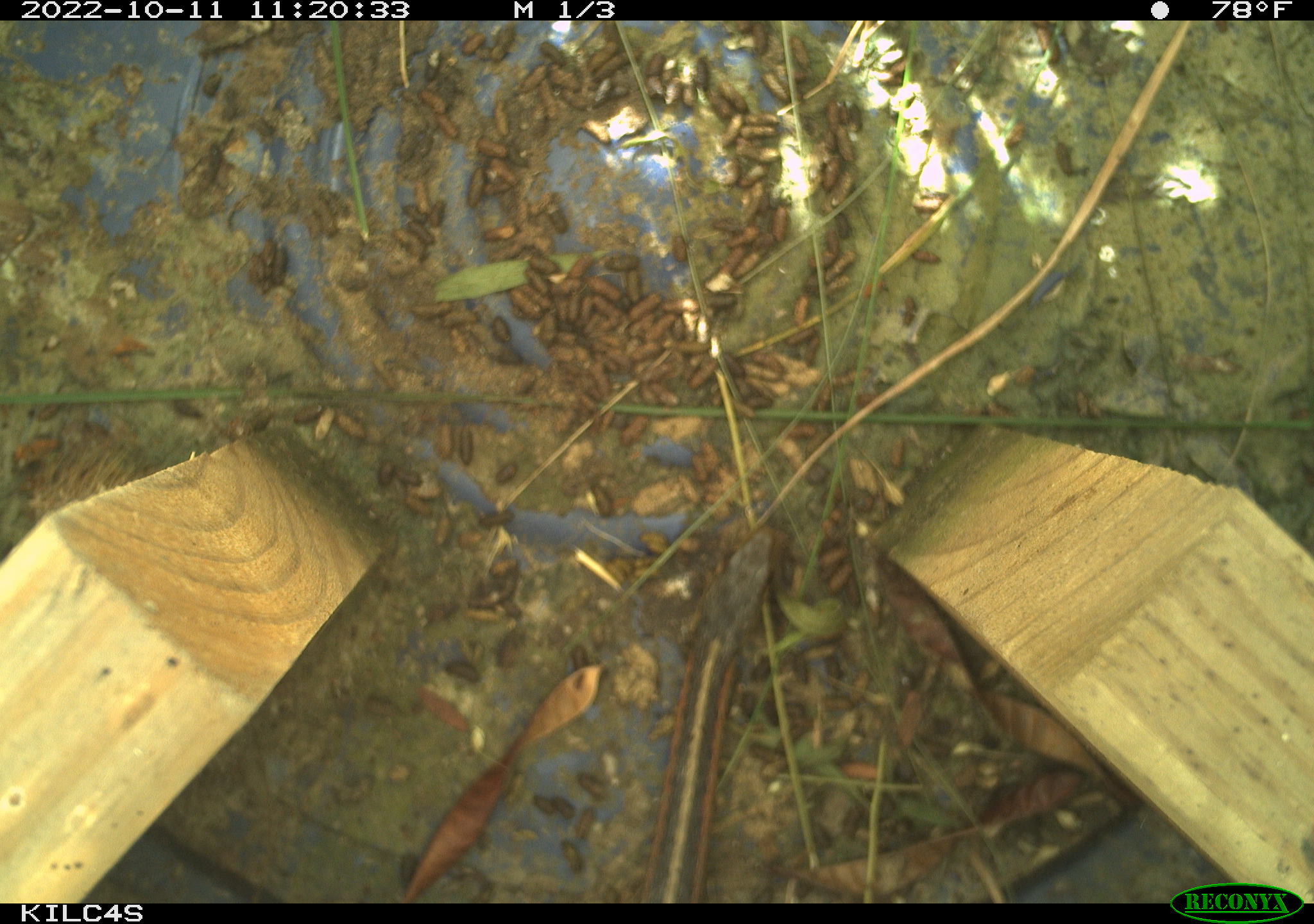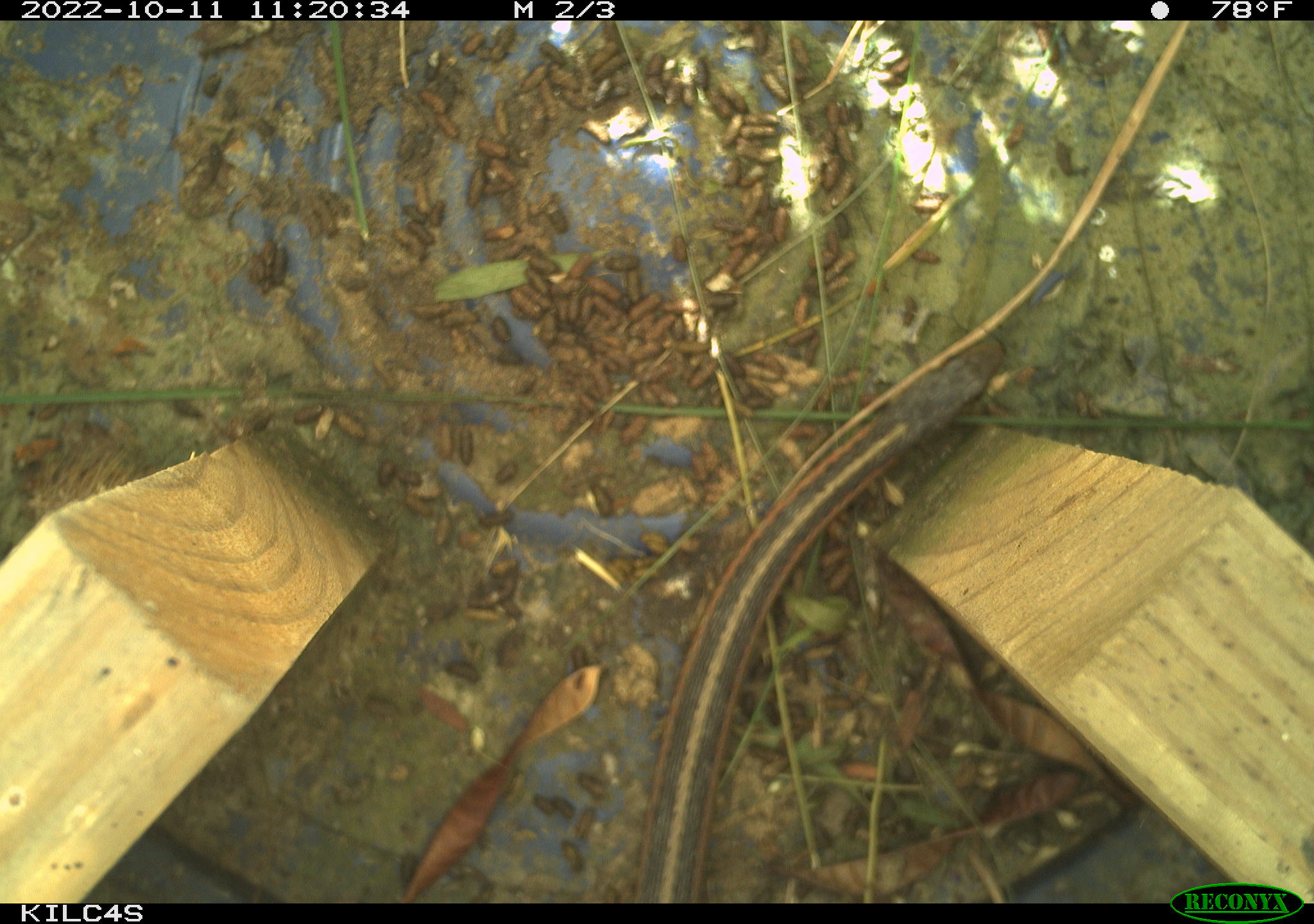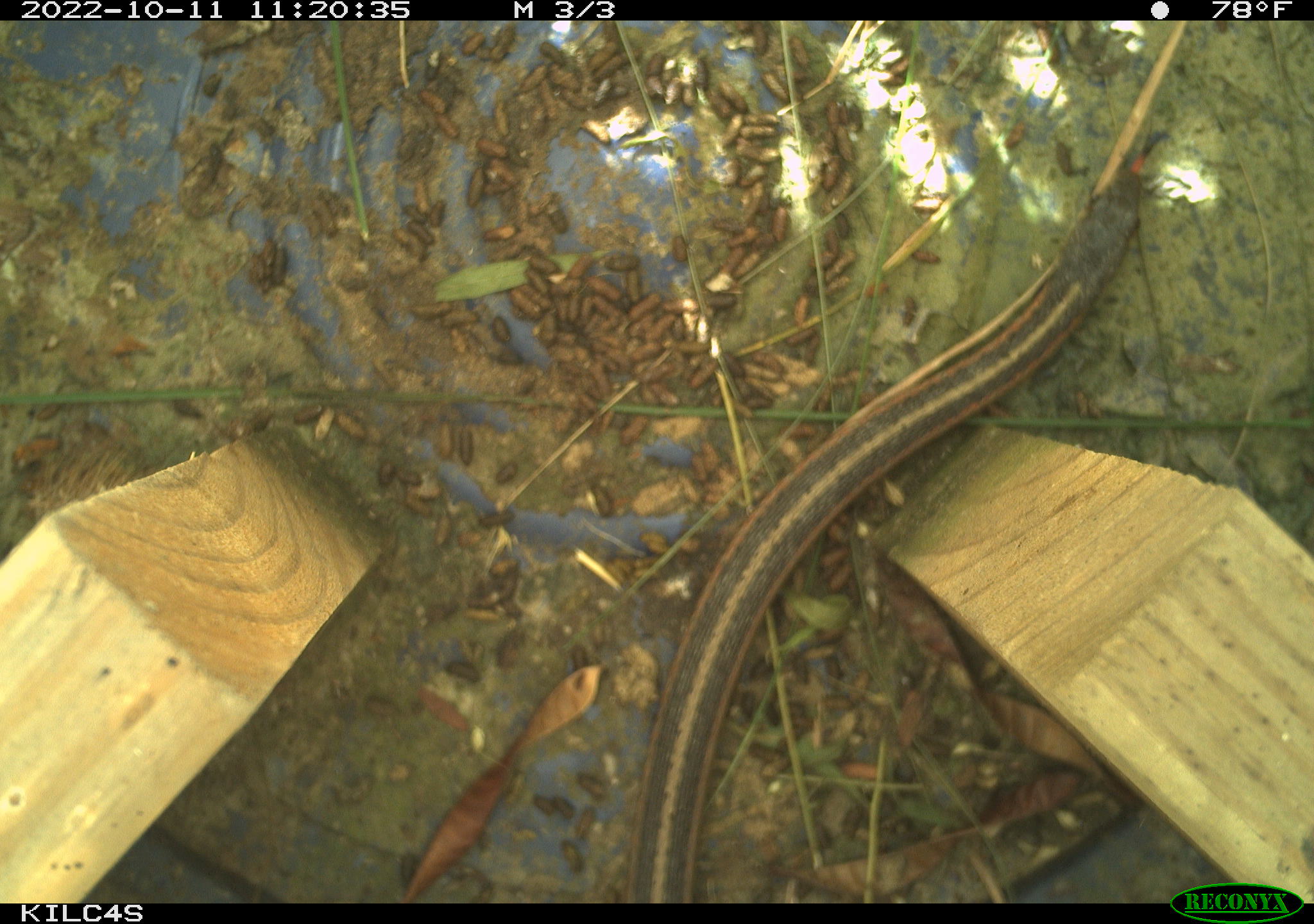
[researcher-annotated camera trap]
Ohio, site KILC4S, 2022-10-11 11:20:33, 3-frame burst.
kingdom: Animalia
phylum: Chordata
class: Reptilia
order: Squamata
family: Colubridae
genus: Thamnophis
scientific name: Thamnophis sirtalis sirtalis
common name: eastern gartersnake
Eastern gartersnake (Thamnophis sirtalis sirtalis).